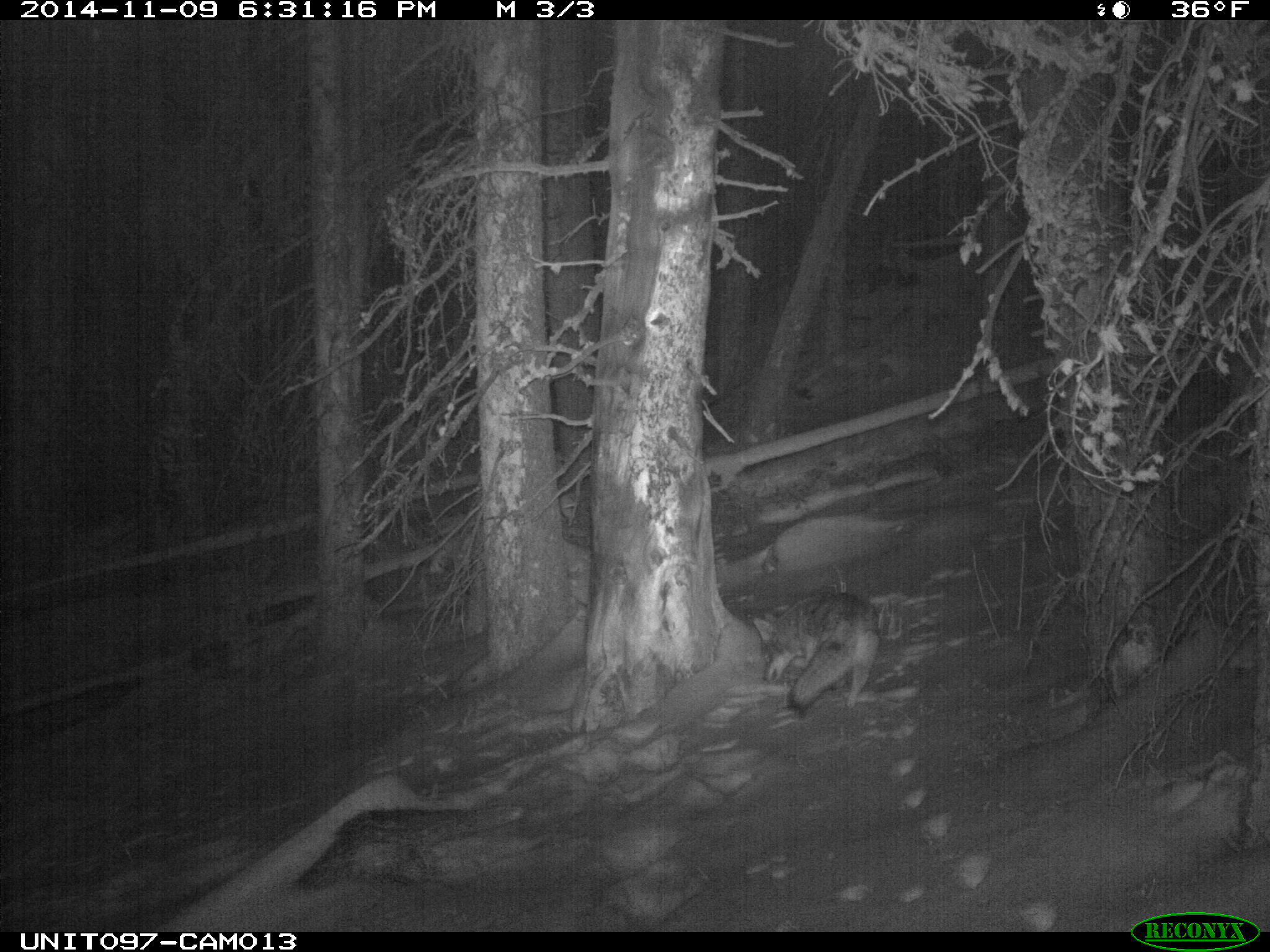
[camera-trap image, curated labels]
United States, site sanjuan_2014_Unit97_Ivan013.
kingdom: Animalia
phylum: Chordata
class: Mammalia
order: Carnivora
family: Canidae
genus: Canis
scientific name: Canis latrans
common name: coyote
Canis latrans (coyote).